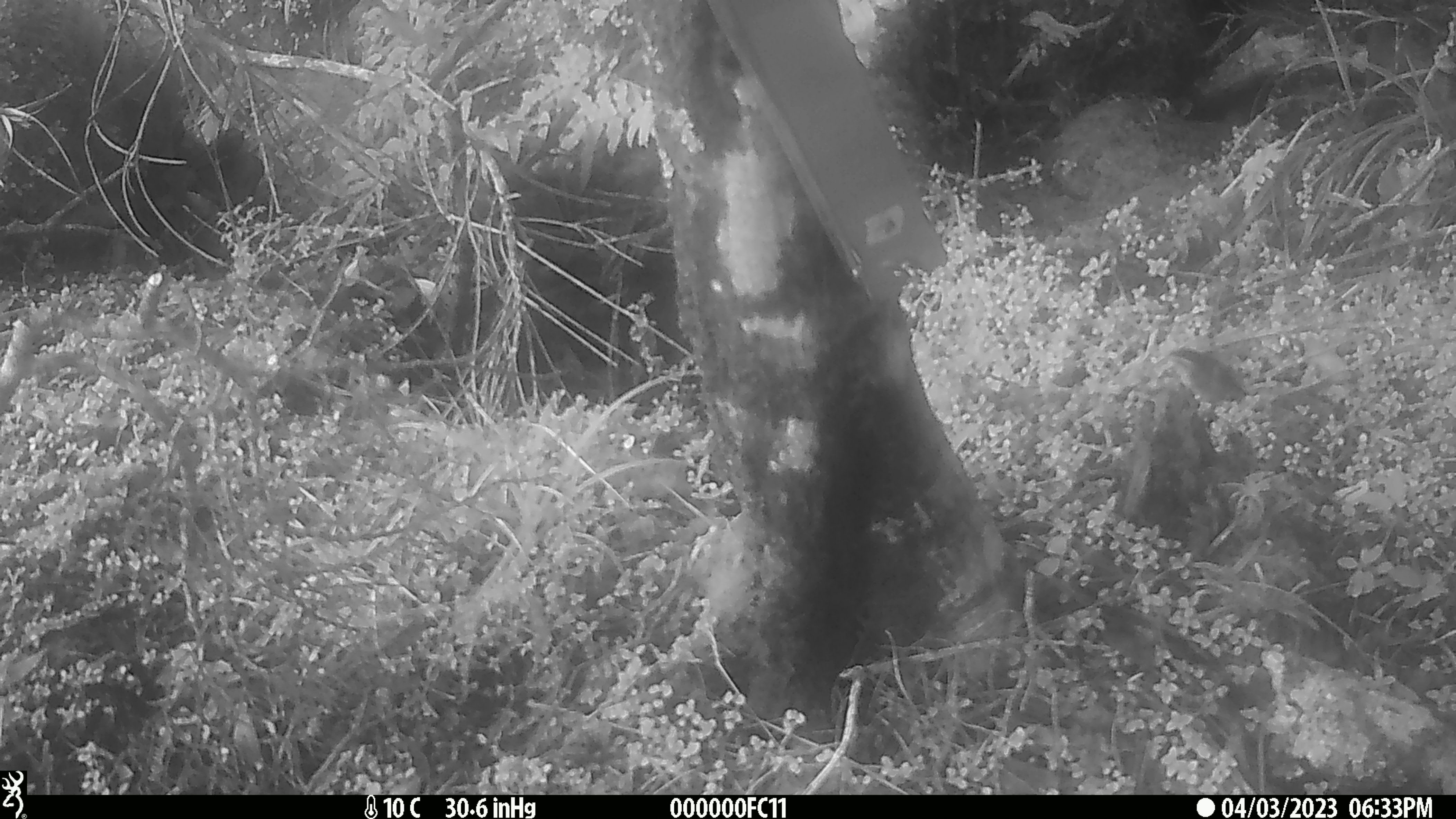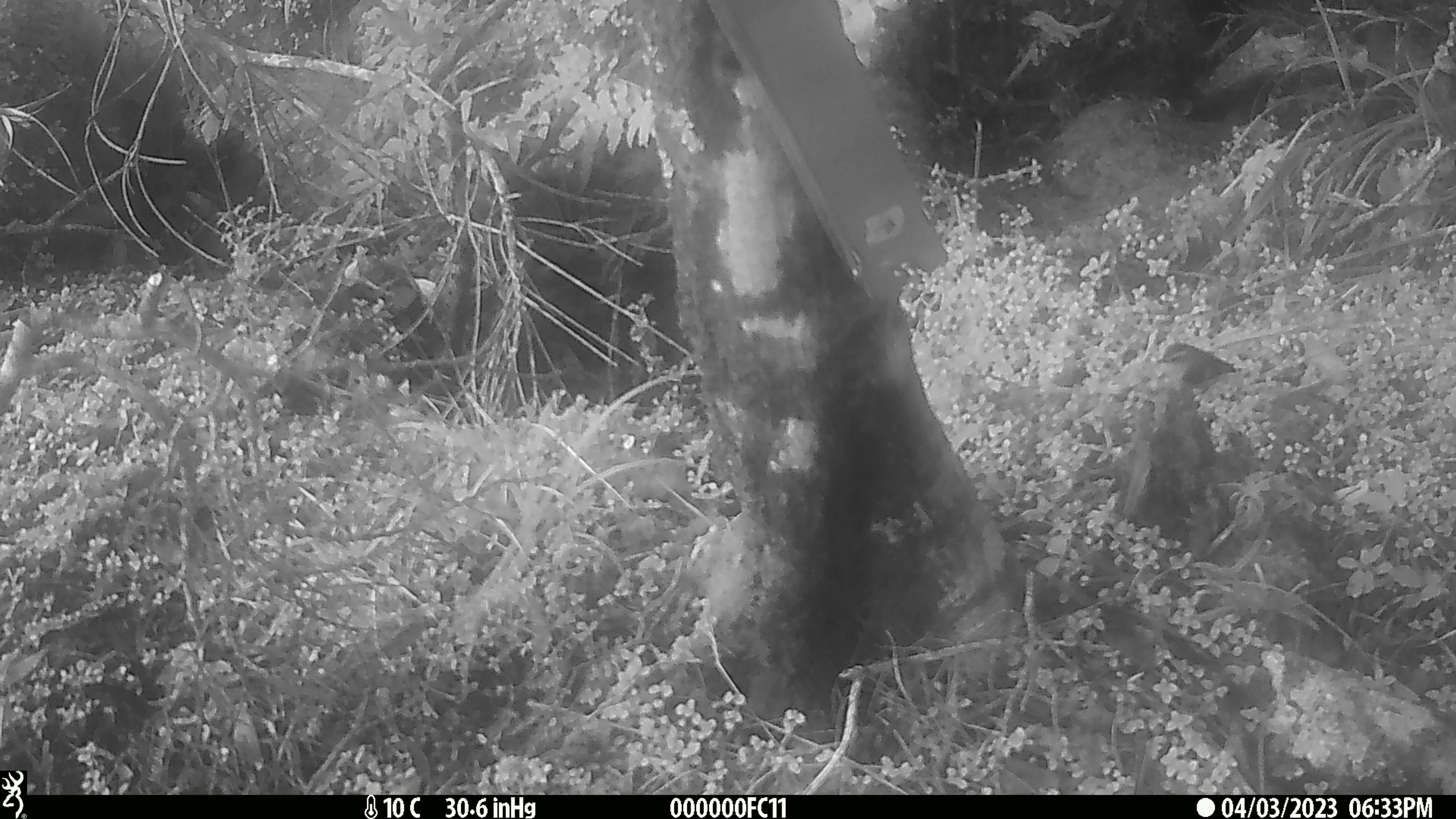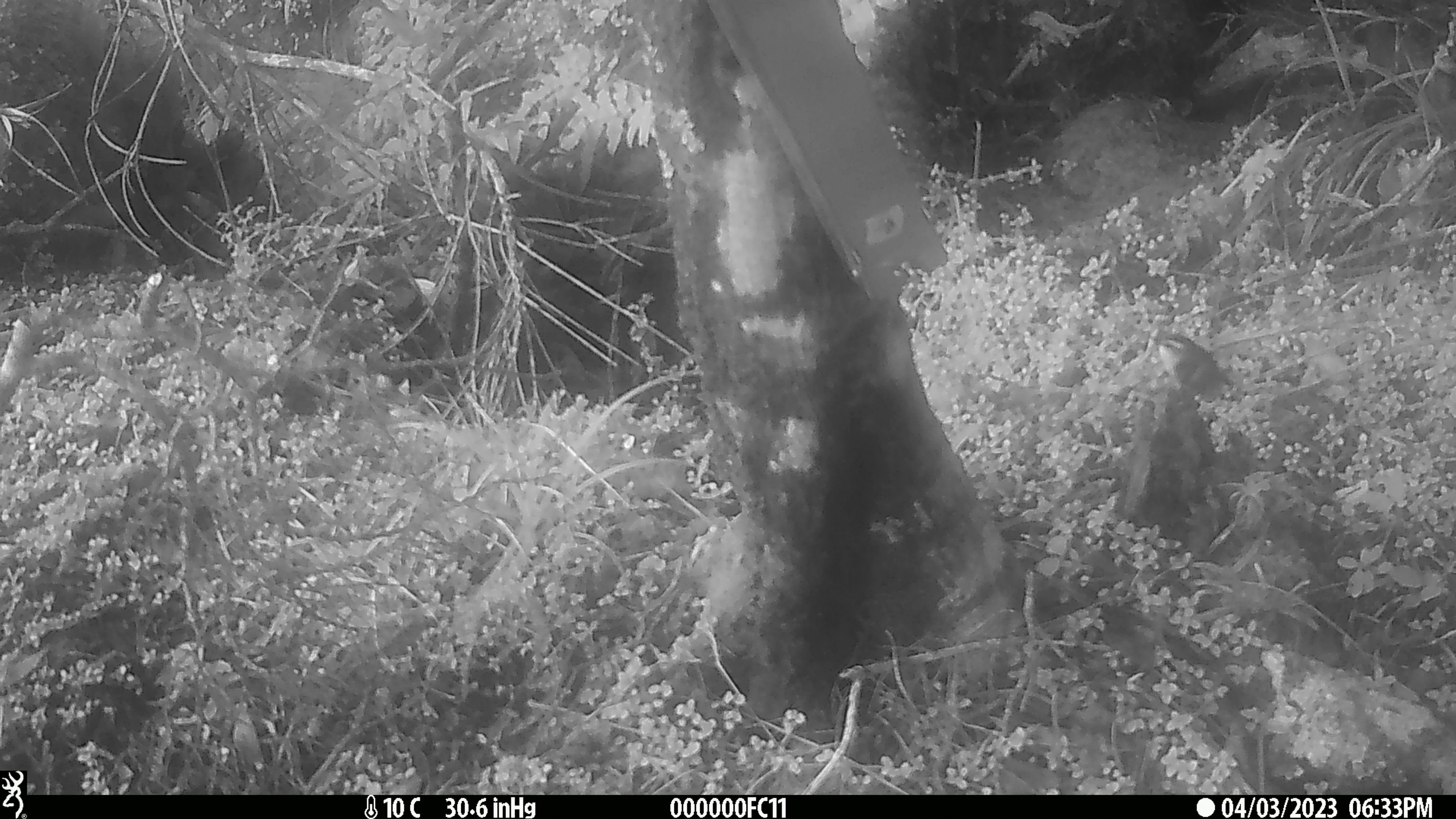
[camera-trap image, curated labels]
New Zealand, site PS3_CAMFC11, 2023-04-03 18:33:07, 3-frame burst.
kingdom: Animalia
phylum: Chordata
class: Aves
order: Passeriformes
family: Acanthisittidae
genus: Acanthisitta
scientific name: Acanthisitta chloris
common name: rifleman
Rifleman (Acanthisitta chloris).